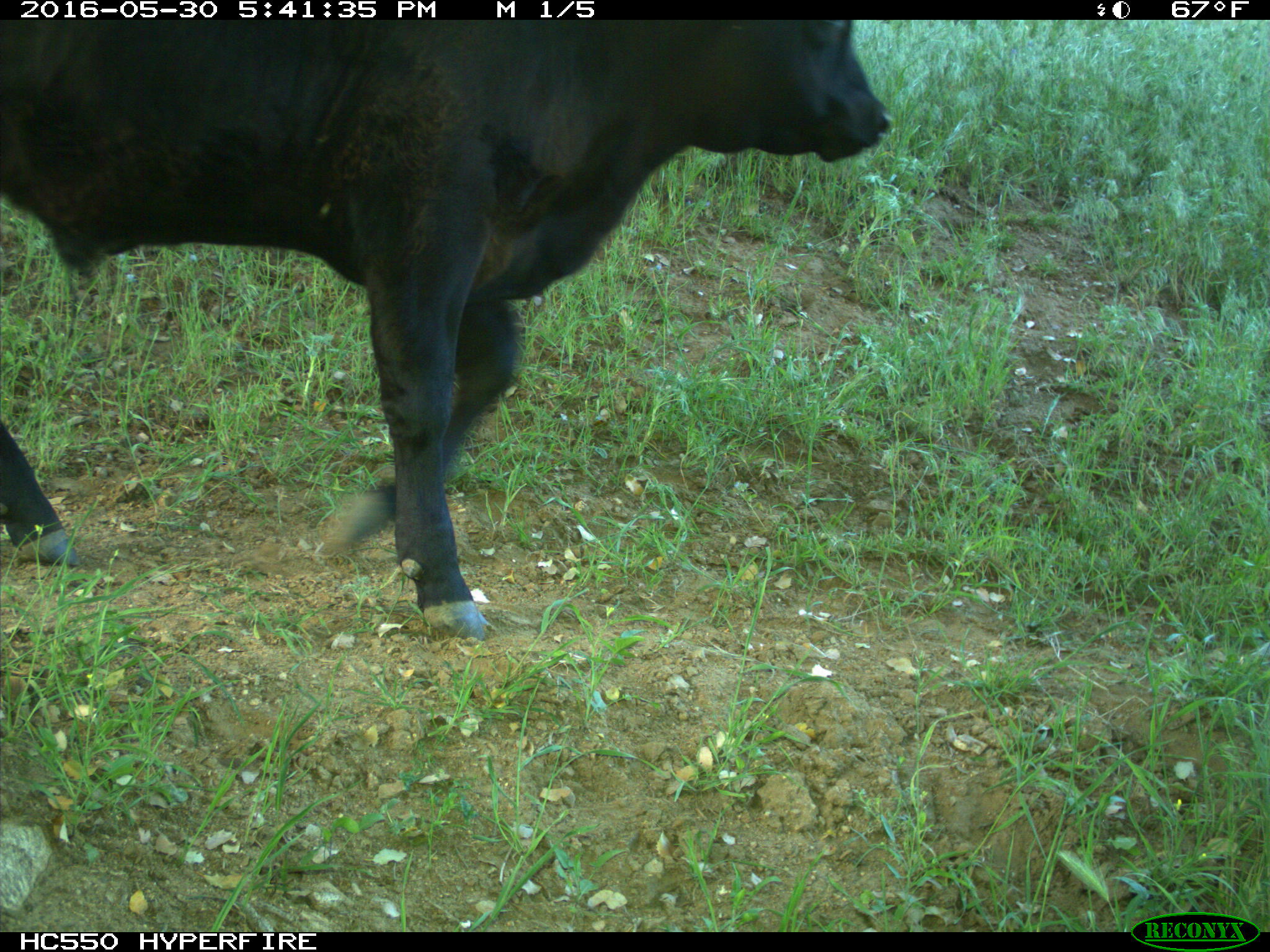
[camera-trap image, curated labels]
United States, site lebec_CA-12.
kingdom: Animalia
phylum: Chordata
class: Mammalia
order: Artiodactyla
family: Bovidae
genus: Bos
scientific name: Bos taurus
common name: domestic cow